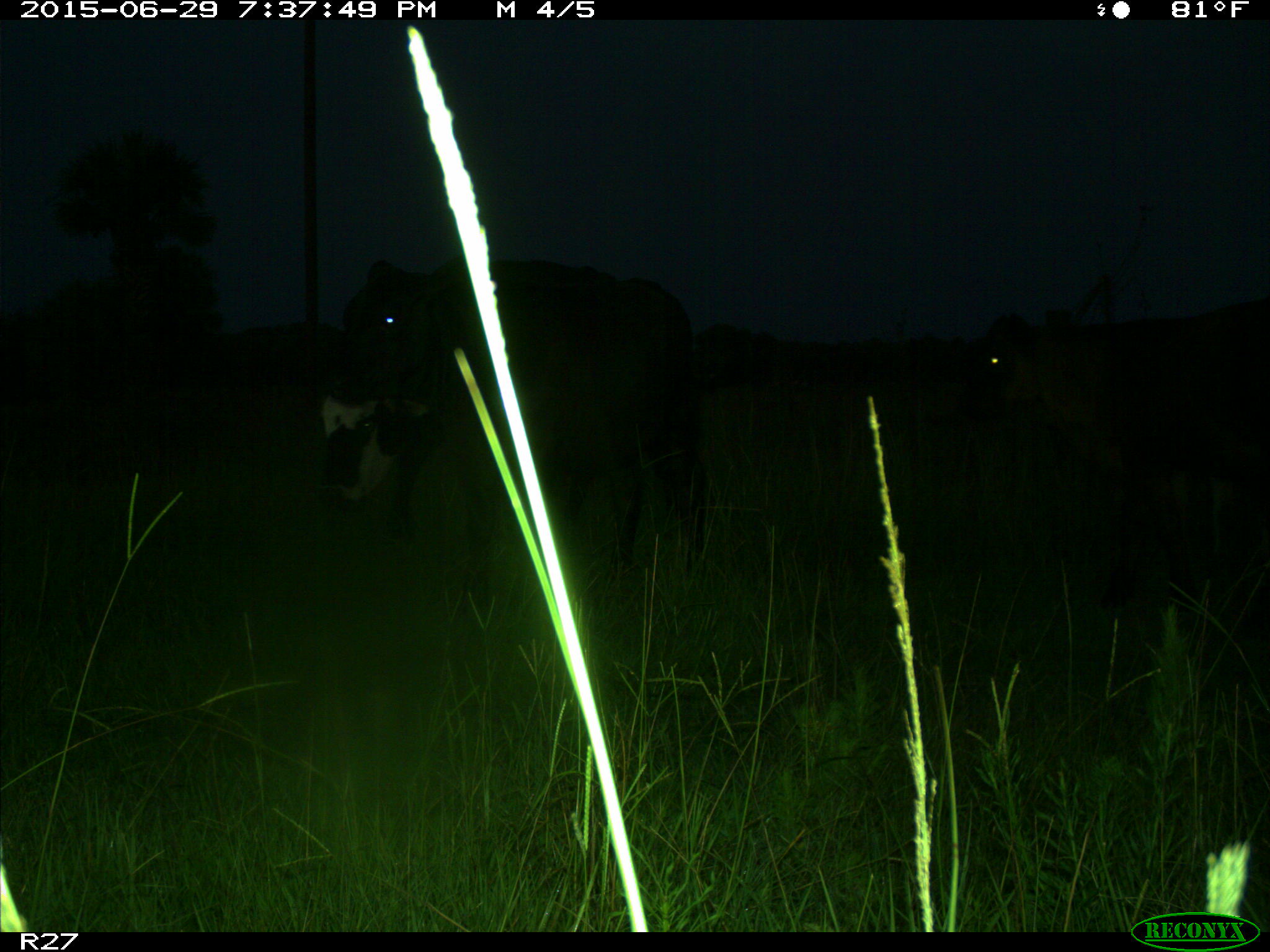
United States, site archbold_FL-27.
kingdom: Animalia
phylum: Chordata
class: Mammalia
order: Artiodactyla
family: Bovidae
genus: Bos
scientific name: Bos taurus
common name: domestic cow